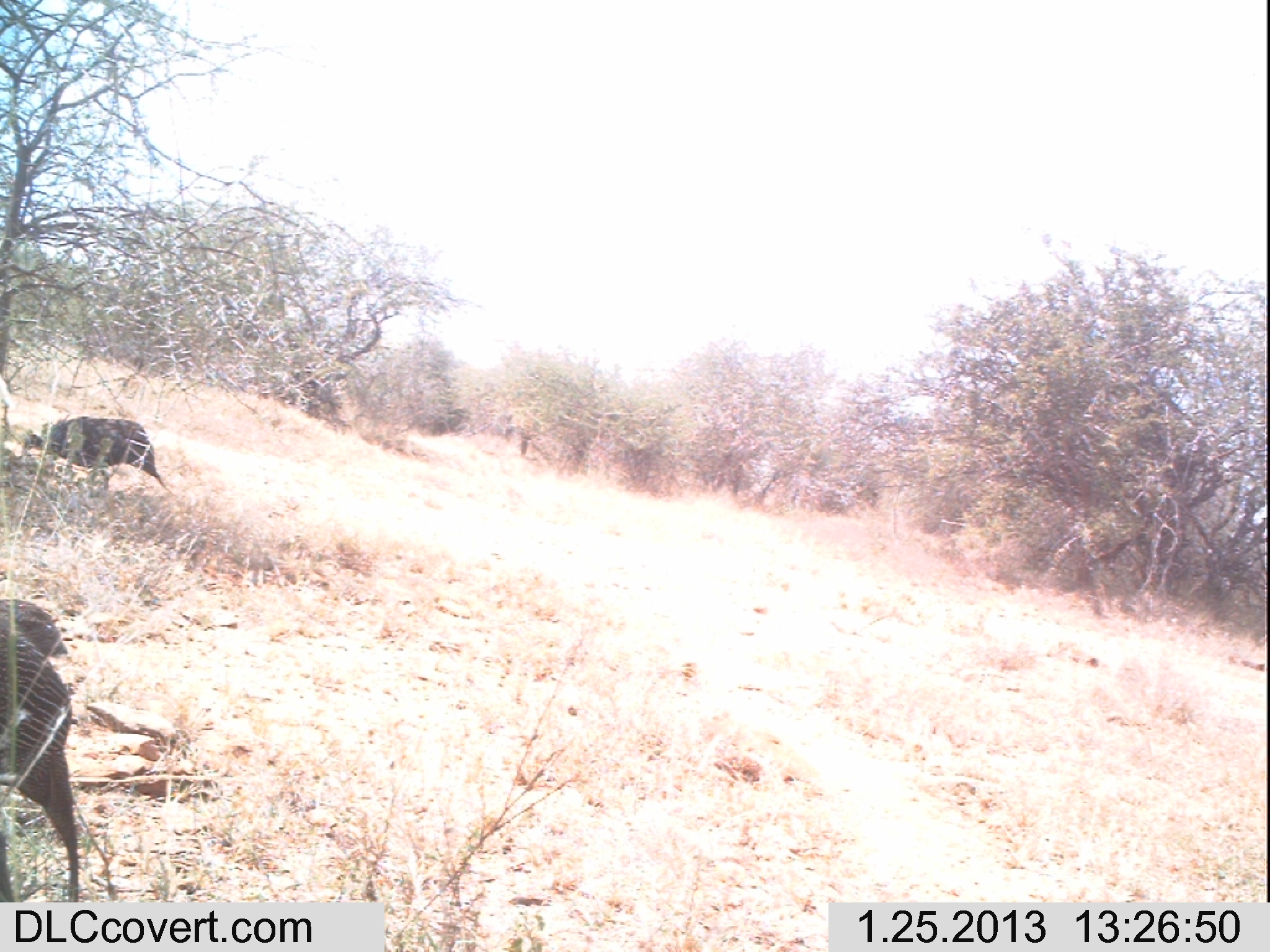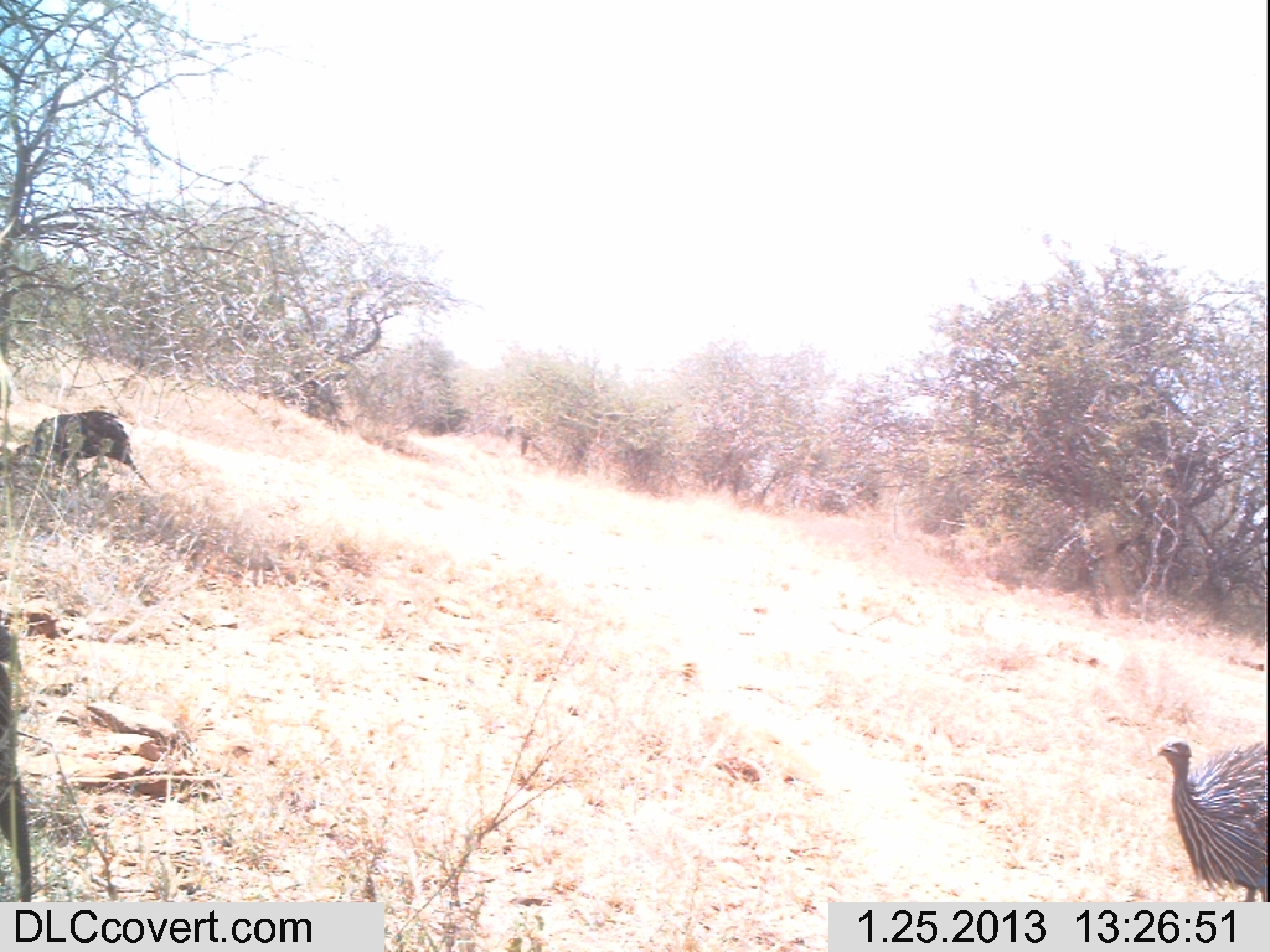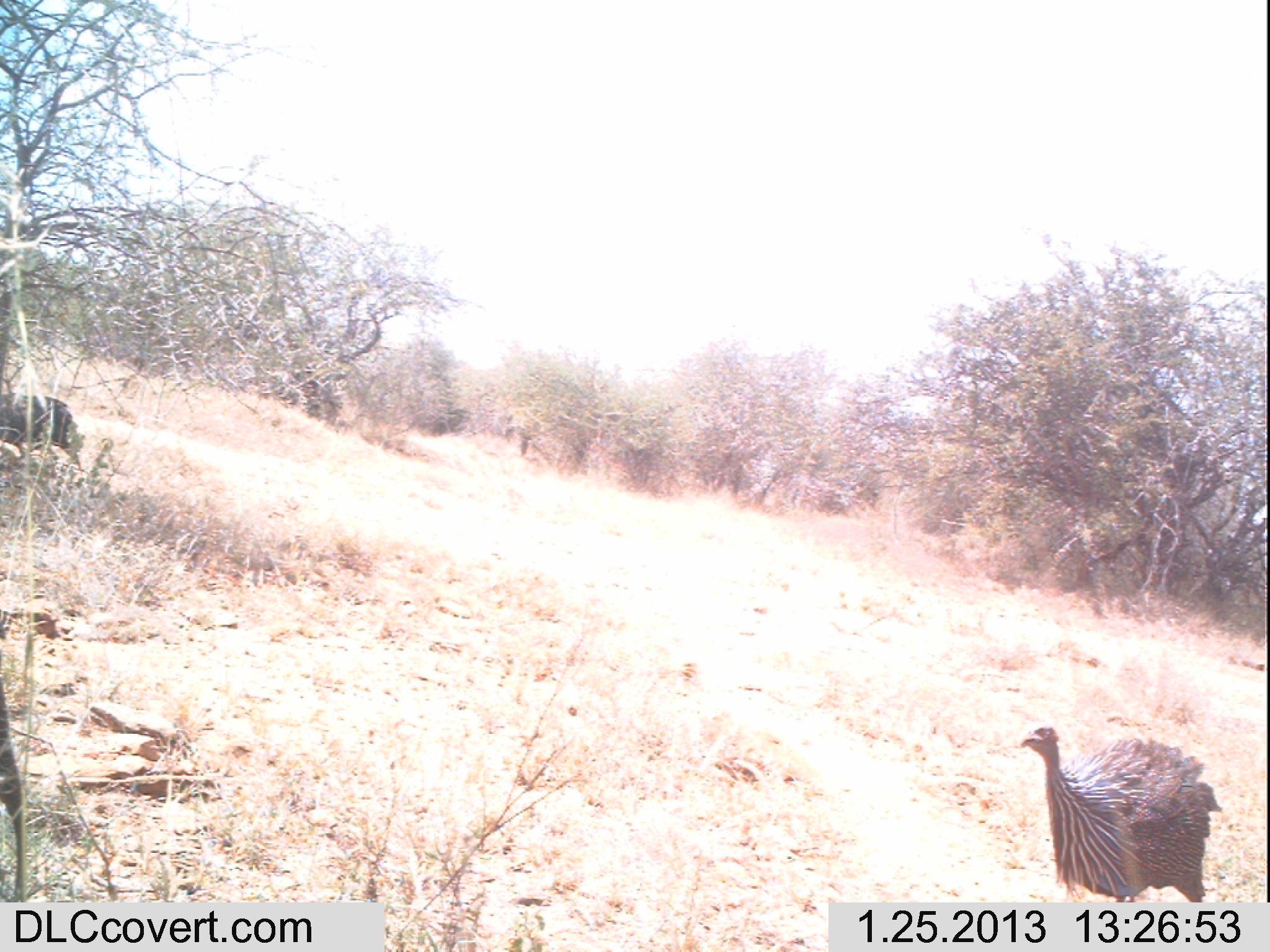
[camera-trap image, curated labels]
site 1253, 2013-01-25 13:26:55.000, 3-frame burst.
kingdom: Animalia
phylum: Chordata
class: Aves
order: Galliformes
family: Numididae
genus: Acryllium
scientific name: Acryllium vulturinum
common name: vulturine guineafowl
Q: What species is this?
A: Acryllium vulturinum (vulturine guineafowl).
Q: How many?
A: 2.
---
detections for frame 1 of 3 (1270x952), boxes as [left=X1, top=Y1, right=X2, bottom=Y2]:
acryllium vulturinum: [left=0, top=615, right=84, bottom=903]; [left=19, top=413, right=165, bottom=496]; [left=0, top=596, right=65, bottom=667]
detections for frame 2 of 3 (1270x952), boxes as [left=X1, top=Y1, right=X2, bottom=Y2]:
acryllium vulturinum: [left=1153, top=738, right=1268, bottom=904]; [left=11, top=407, right=154, bottom=497]; [left=0, top=621, right=37, bottom=902]